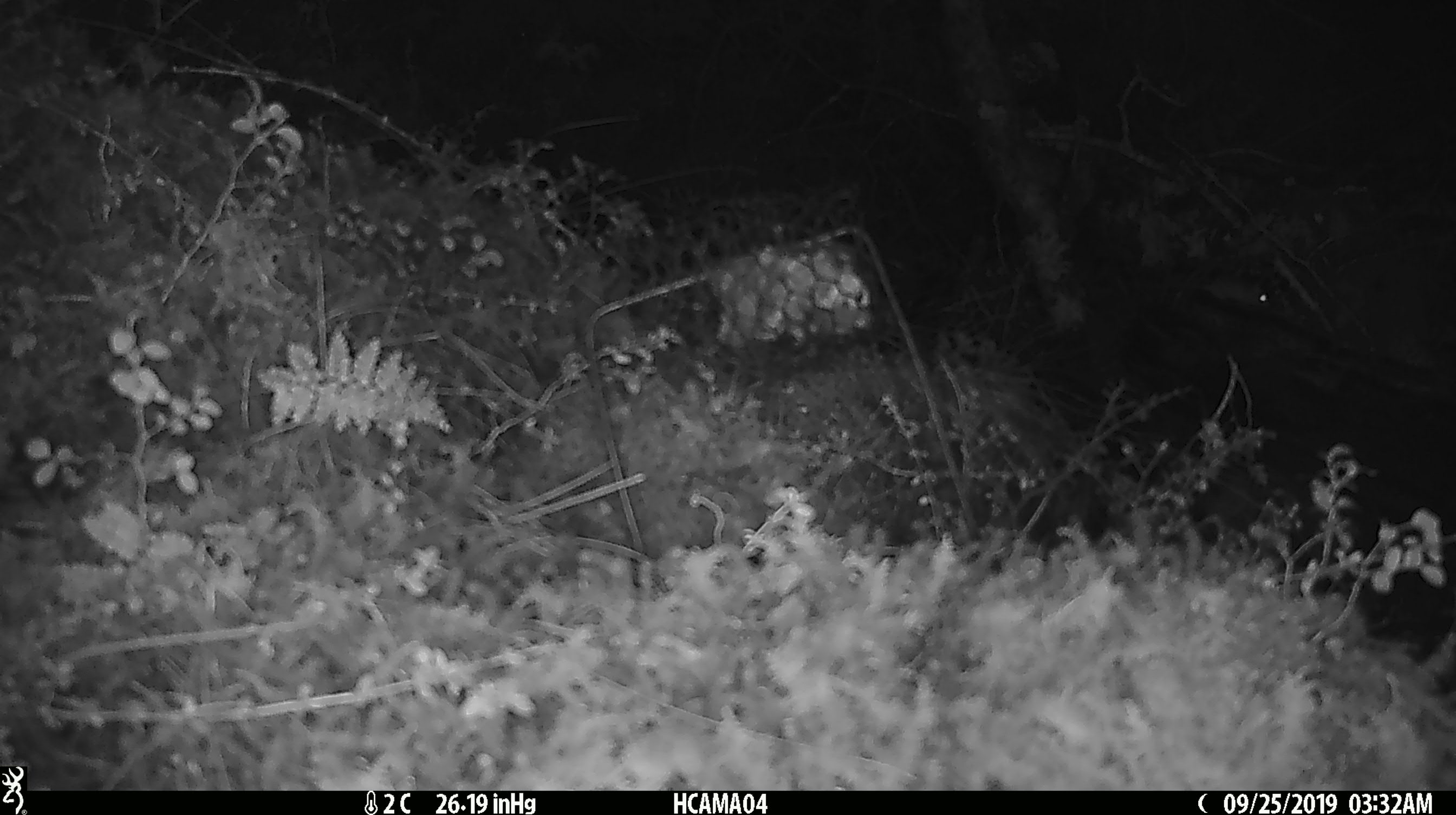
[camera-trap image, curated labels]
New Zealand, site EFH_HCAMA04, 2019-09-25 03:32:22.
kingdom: Animalia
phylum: Chordata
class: Mammalia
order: Rodentia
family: Muridae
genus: Mus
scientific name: Mus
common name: mouse